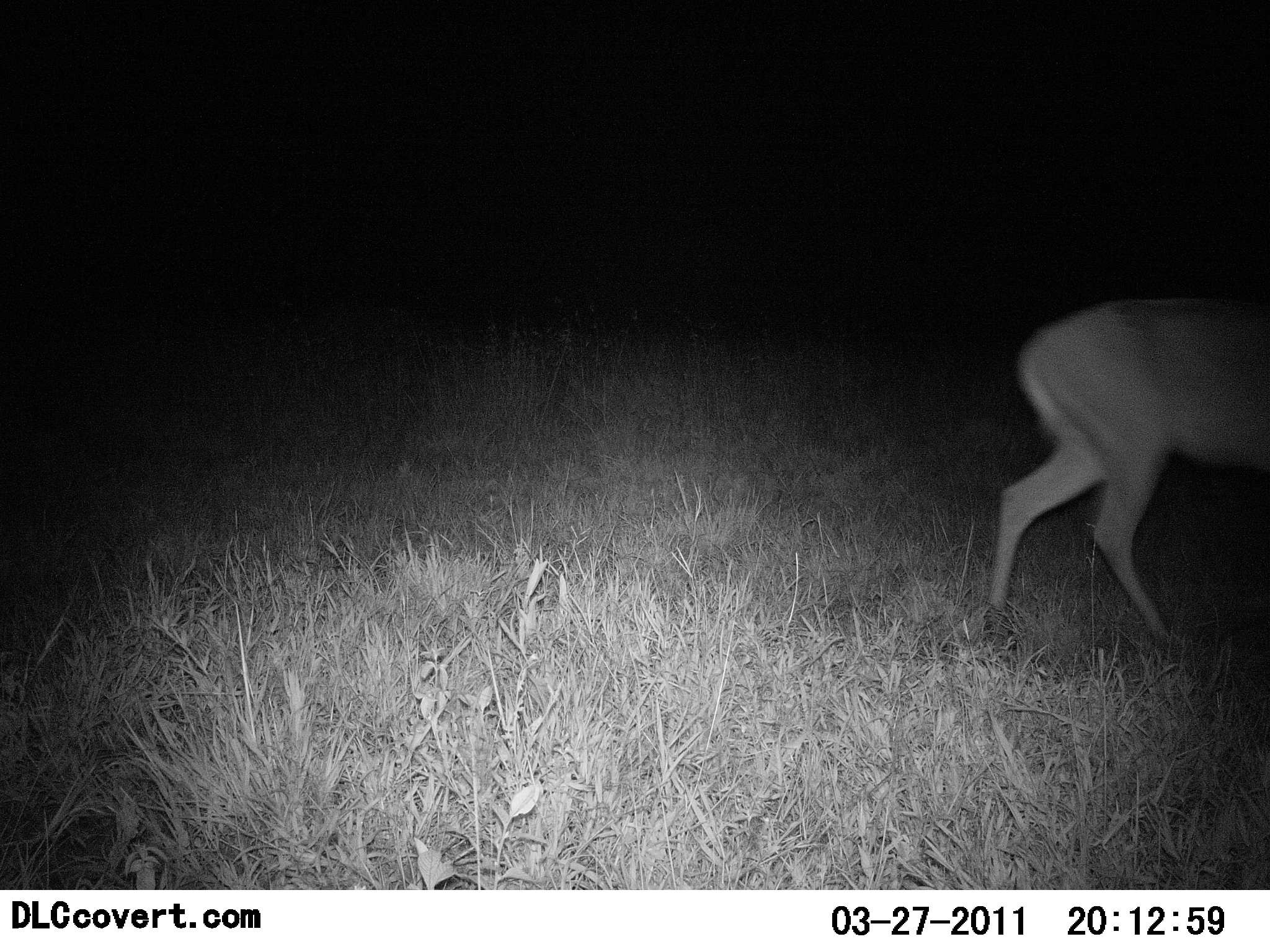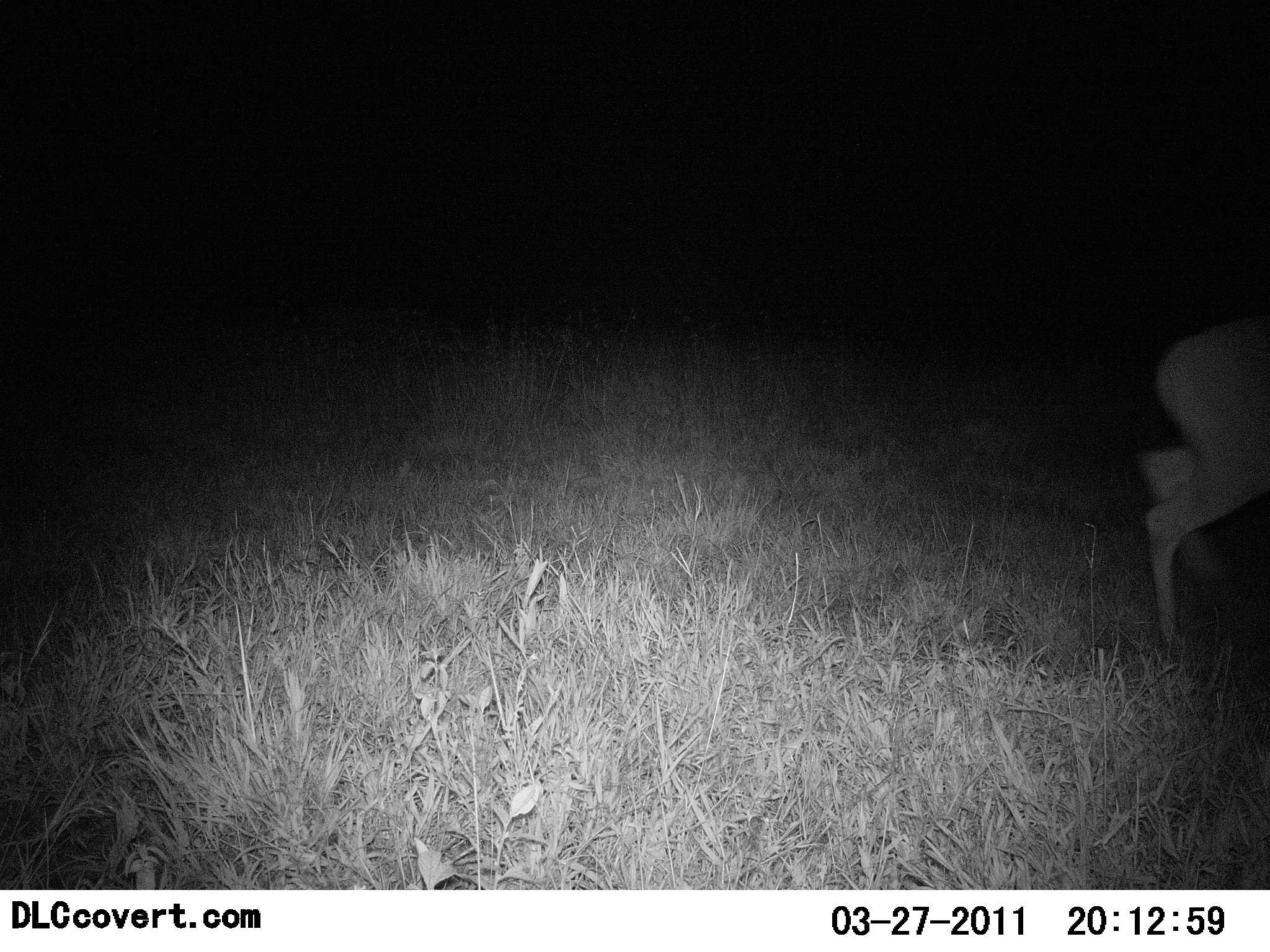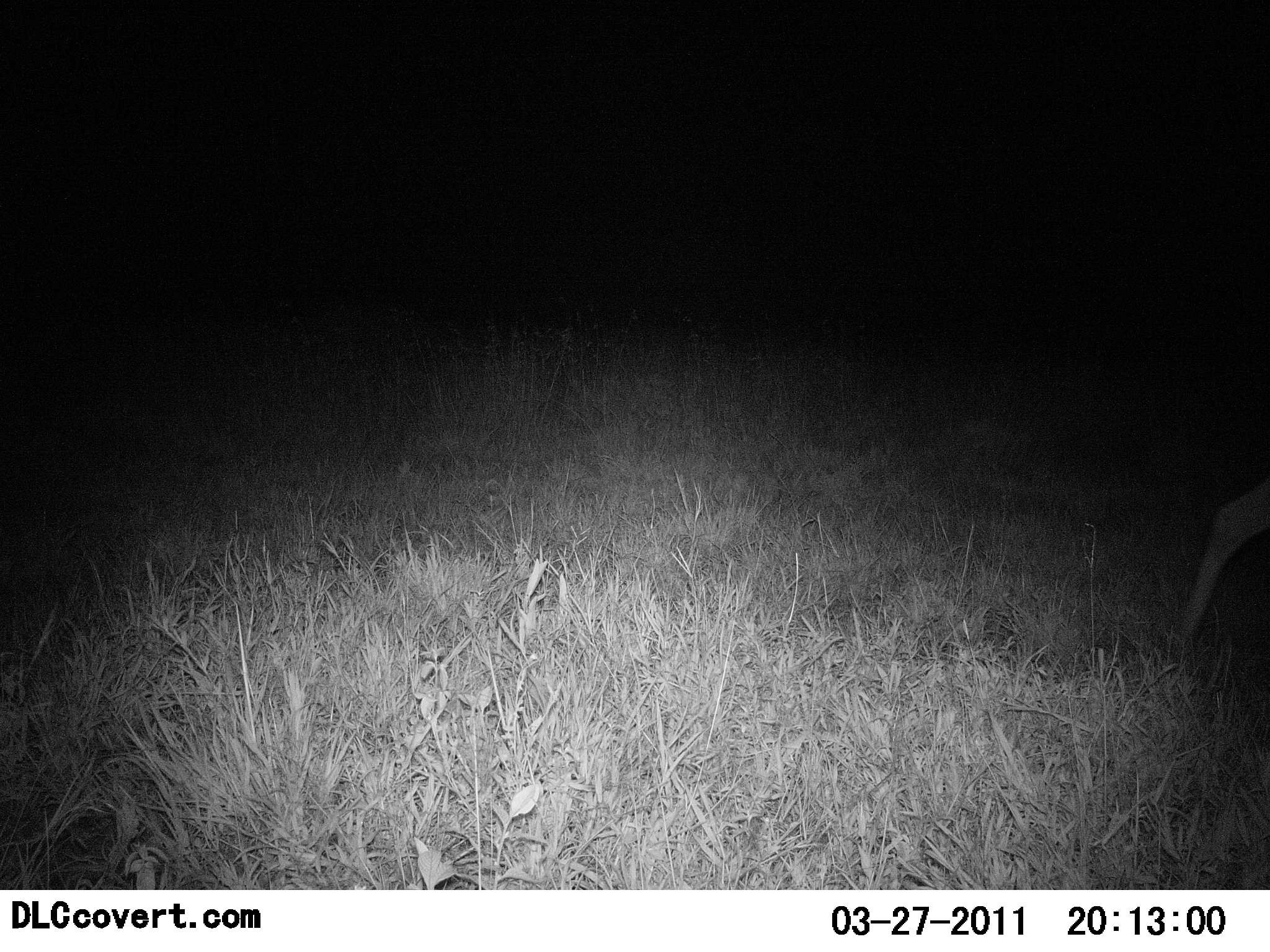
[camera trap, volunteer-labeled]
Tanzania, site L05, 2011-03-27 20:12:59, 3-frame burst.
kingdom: Animalia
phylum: Chordata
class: Mammalia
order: Artiodactyla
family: Bovidae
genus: Redunca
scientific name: Redunca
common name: reedbuck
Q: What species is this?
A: Reedbuck (Redunca).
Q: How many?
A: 1.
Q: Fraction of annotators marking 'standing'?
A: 0%.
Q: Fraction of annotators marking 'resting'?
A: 0%.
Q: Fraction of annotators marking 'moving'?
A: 100%.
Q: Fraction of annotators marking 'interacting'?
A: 0%.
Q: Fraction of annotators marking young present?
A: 0%.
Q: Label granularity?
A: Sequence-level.